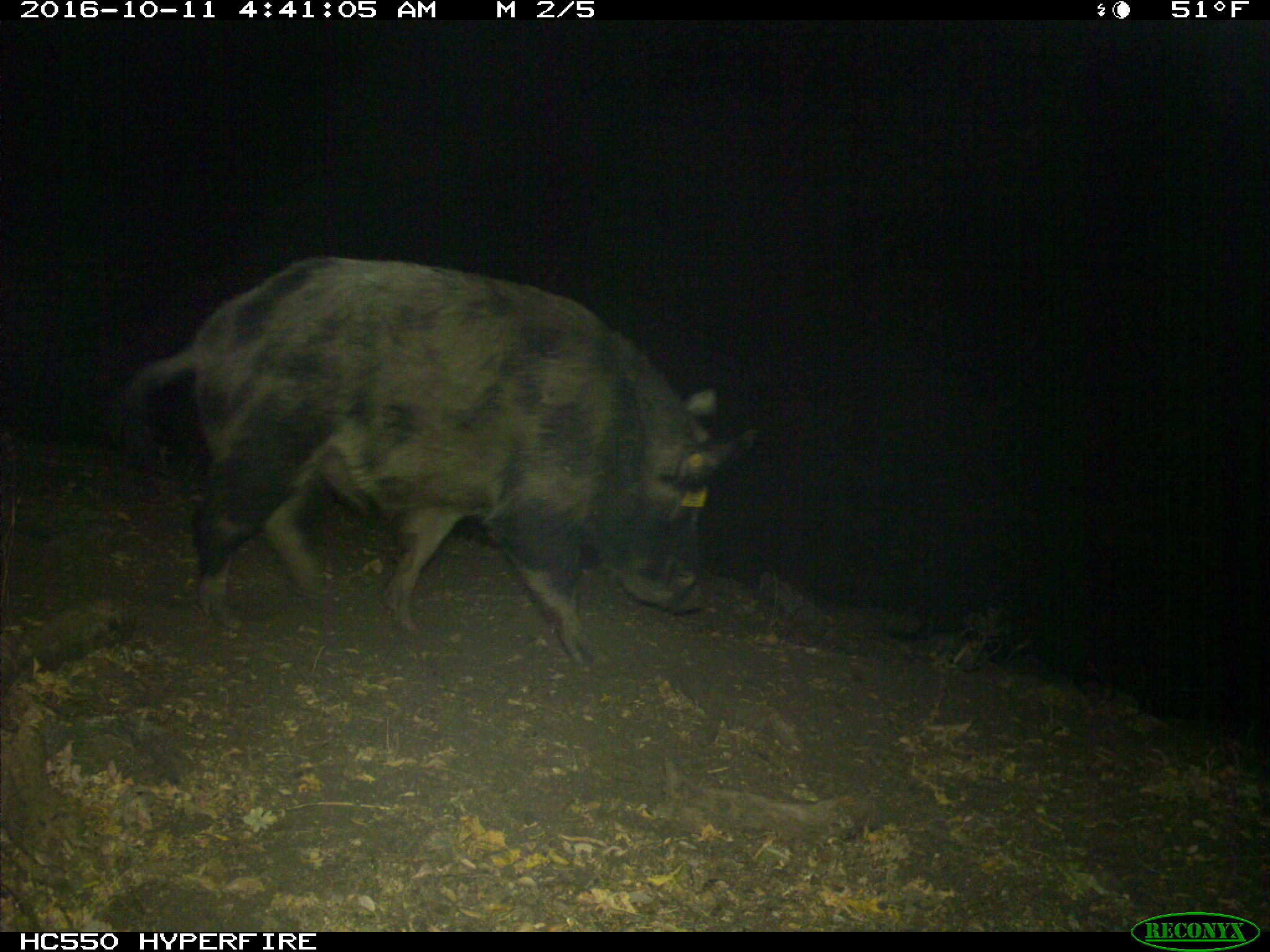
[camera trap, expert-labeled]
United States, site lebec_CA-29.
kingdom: Animalia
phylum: Chordata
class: Mammalia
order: Artiodactyla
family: Suidae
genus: Sus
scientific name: Sus scrofa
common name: wild boar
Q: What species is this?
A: Sus scrofa (wild boar).